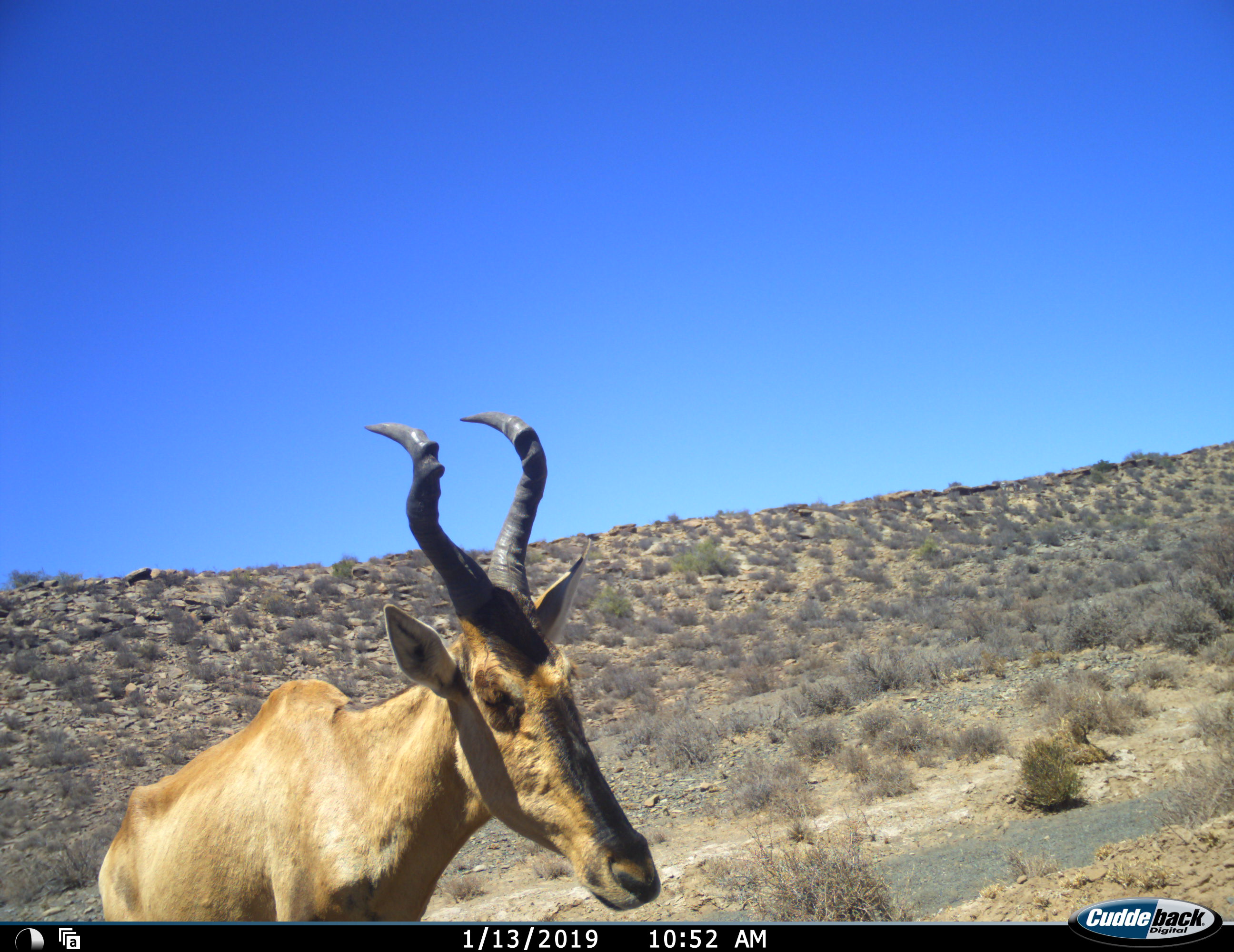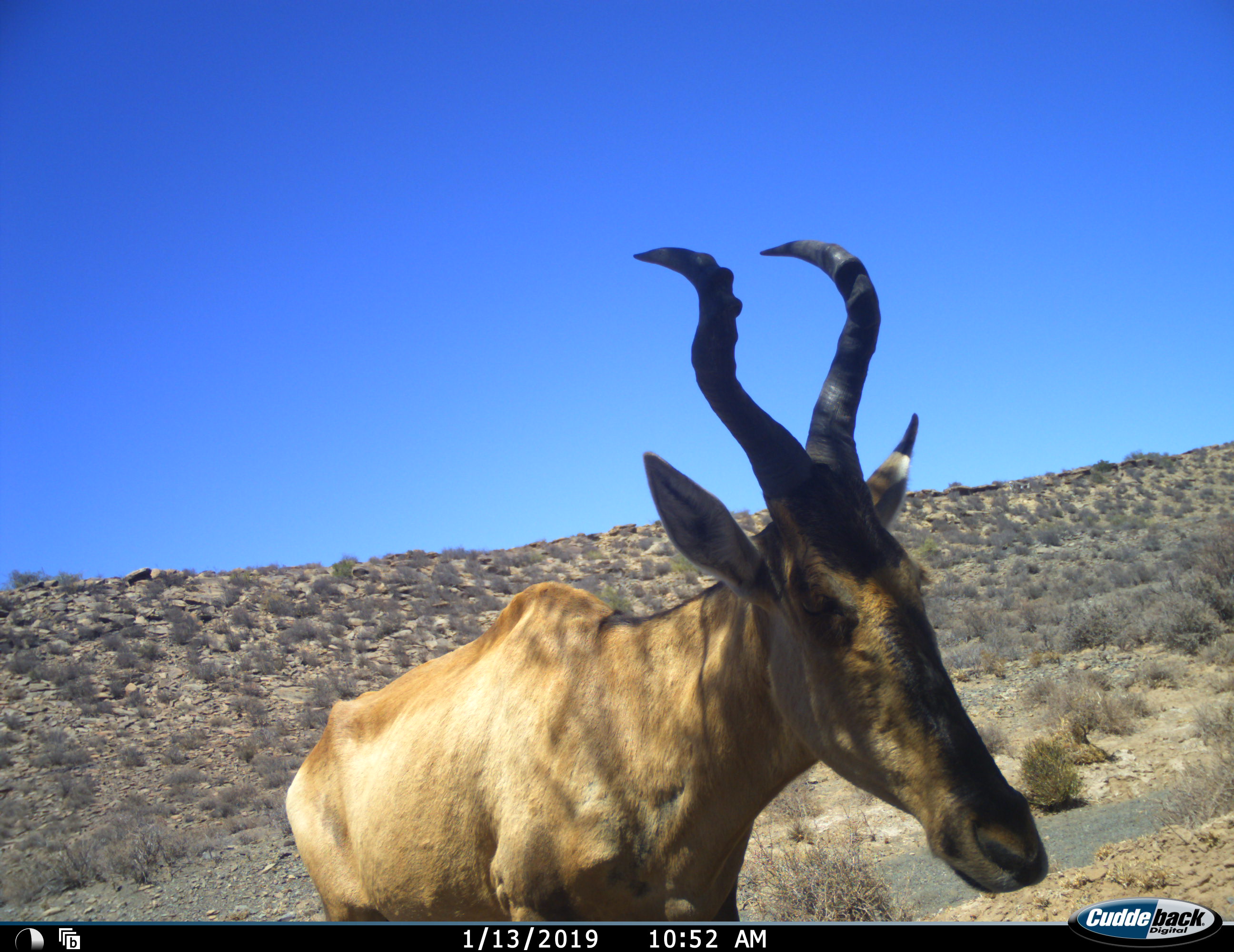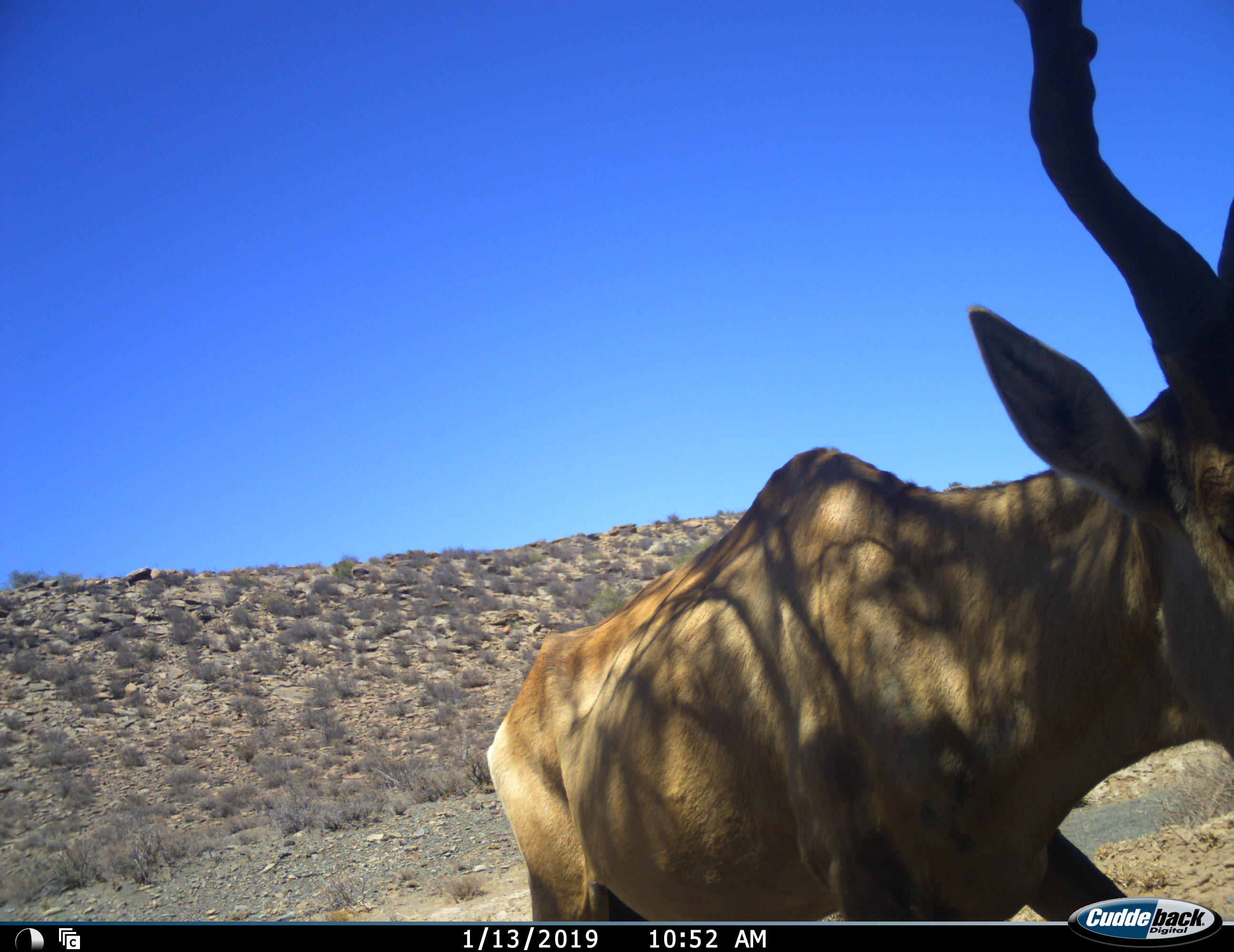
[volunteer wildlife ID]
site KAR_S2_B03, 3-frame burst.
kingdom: Animalia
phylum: Chordata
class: Mammalia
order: Artiodactyla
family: Bovidae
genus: Alcelaphus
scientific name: Alcelaphus buselaphus caama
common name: red hartebeest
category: hartebeestred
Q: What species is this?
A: Hartebeestred (red hartebeest) (Alcelaphus buselaphus caama).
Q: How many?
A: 1.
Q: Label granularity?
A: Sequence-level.